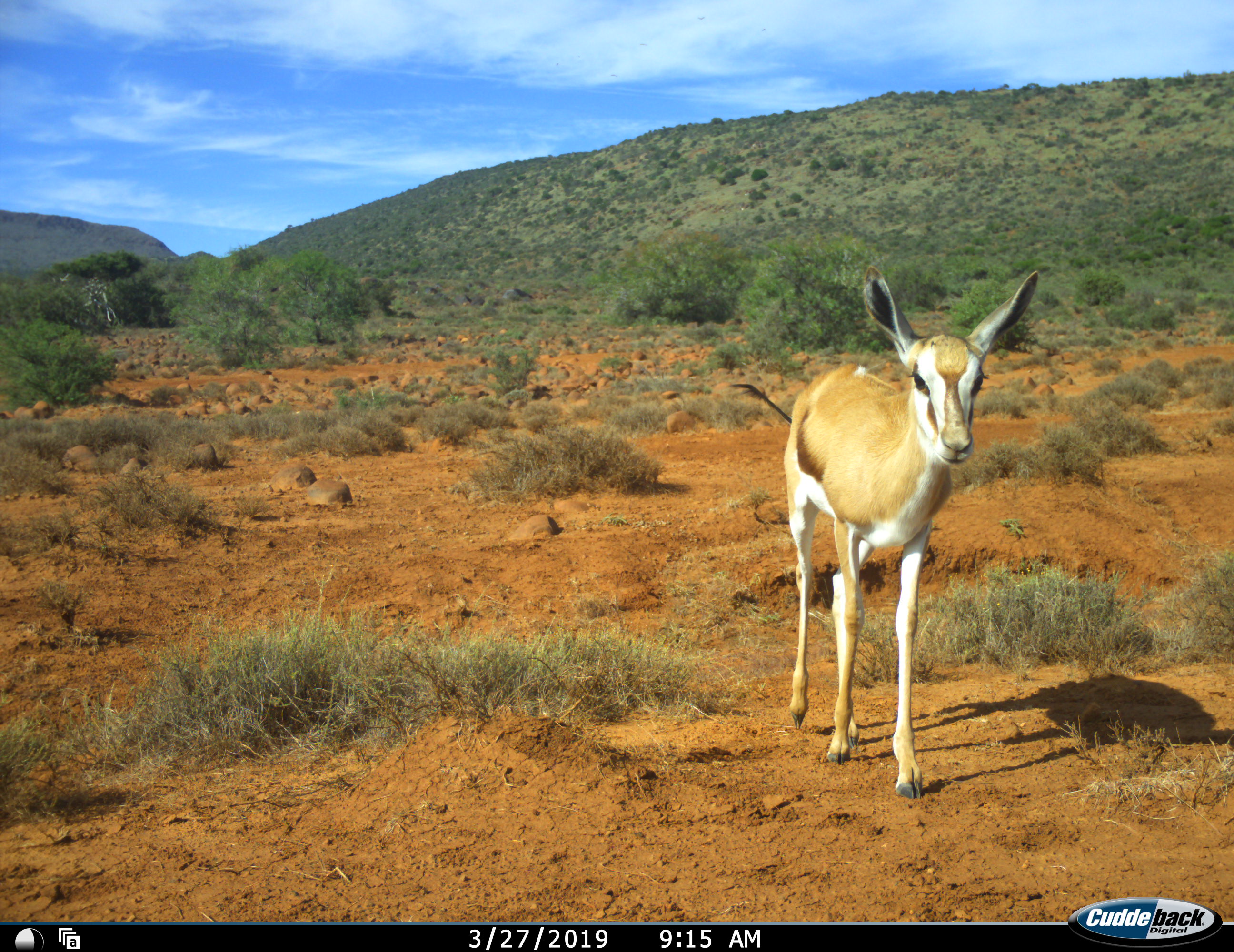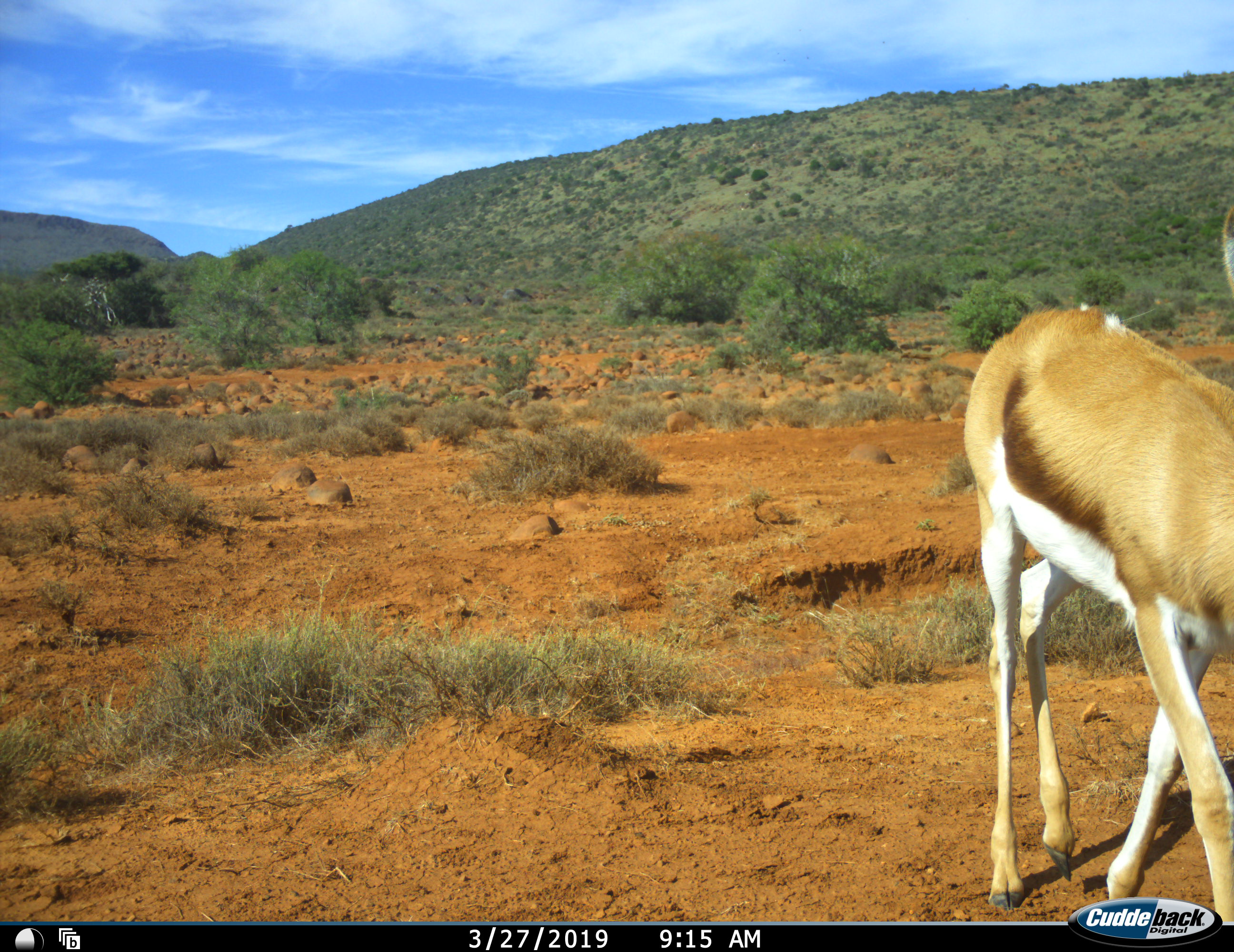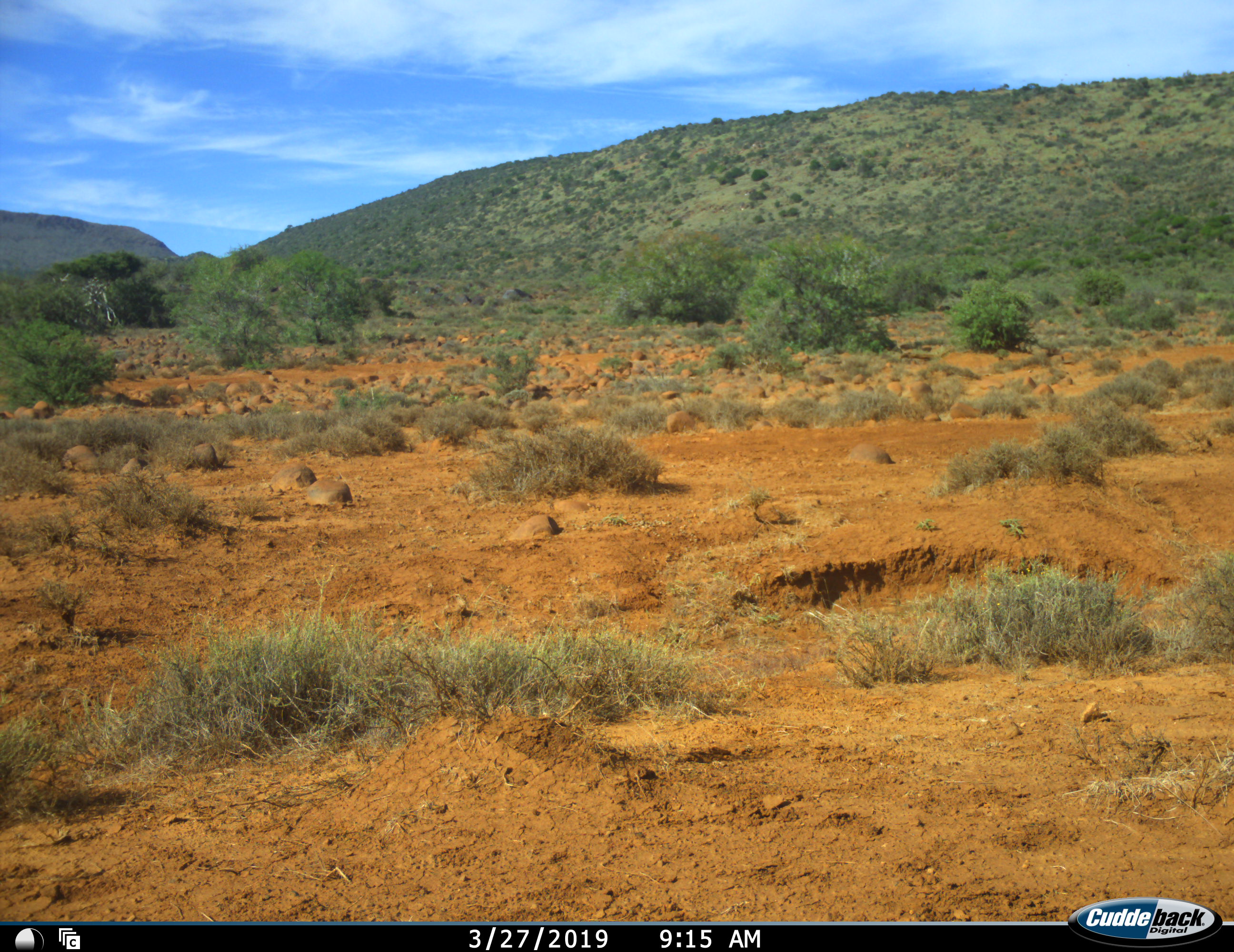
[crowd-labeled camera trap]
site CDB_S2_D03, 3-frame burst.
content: unidentified animal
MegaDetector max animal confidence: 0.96